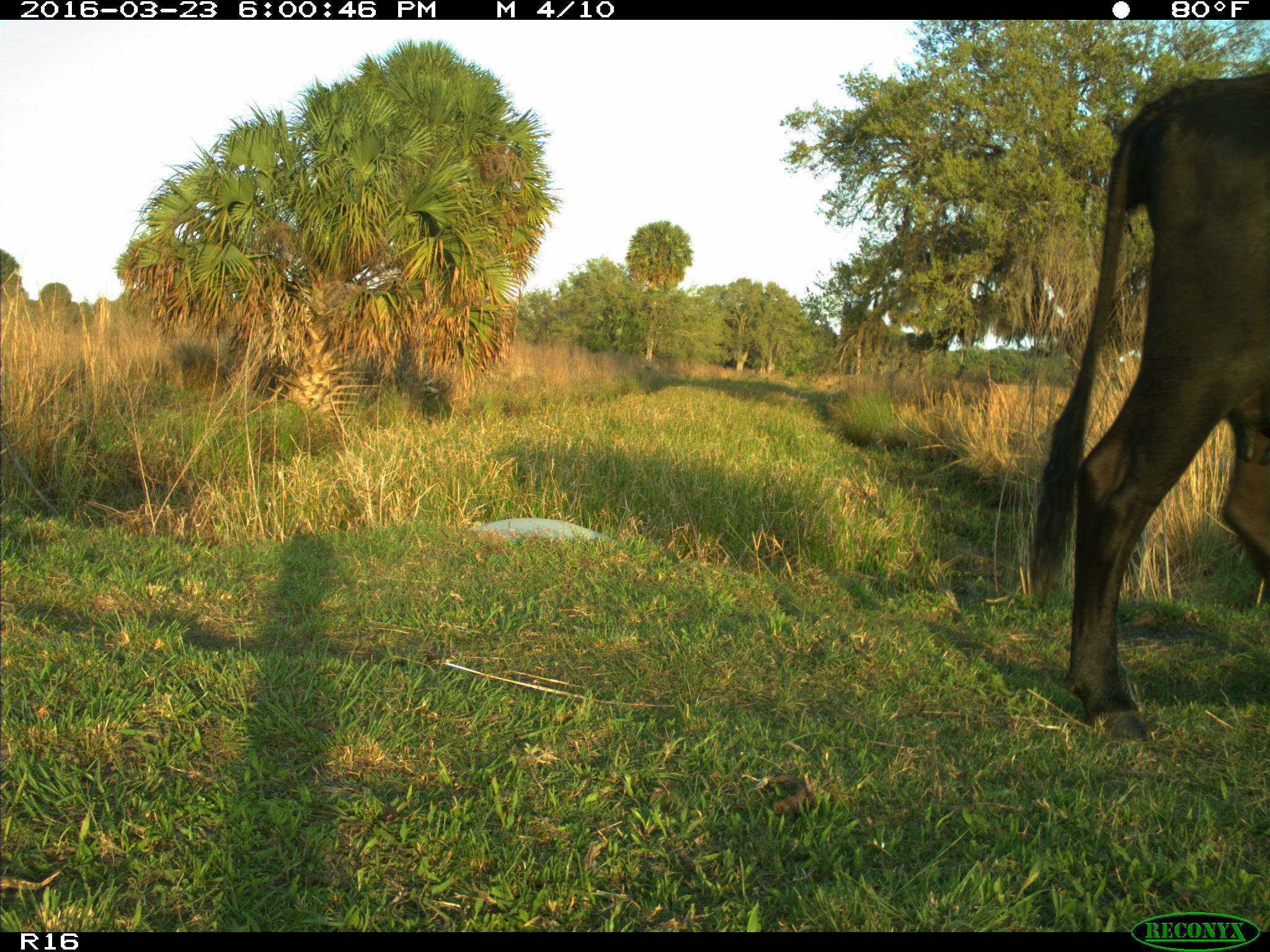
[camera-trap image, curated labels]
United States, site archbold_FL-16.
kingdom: Animalia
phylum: Chordata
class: Mammalia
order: Artiodactyla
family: Bovidae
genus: Bos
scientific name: Bos taurus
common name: domestic cow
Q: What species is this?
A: Bos taurus (domestic cow).